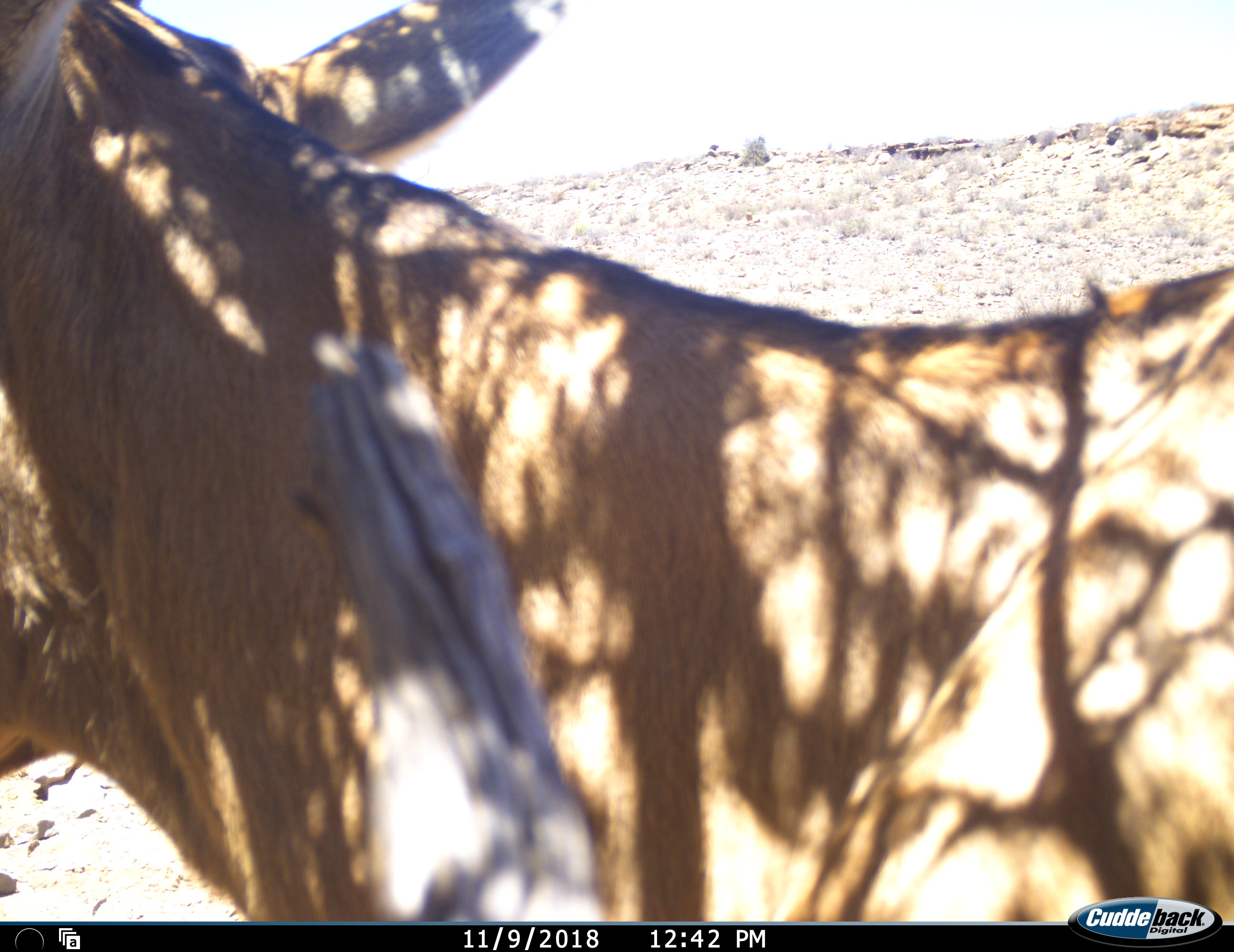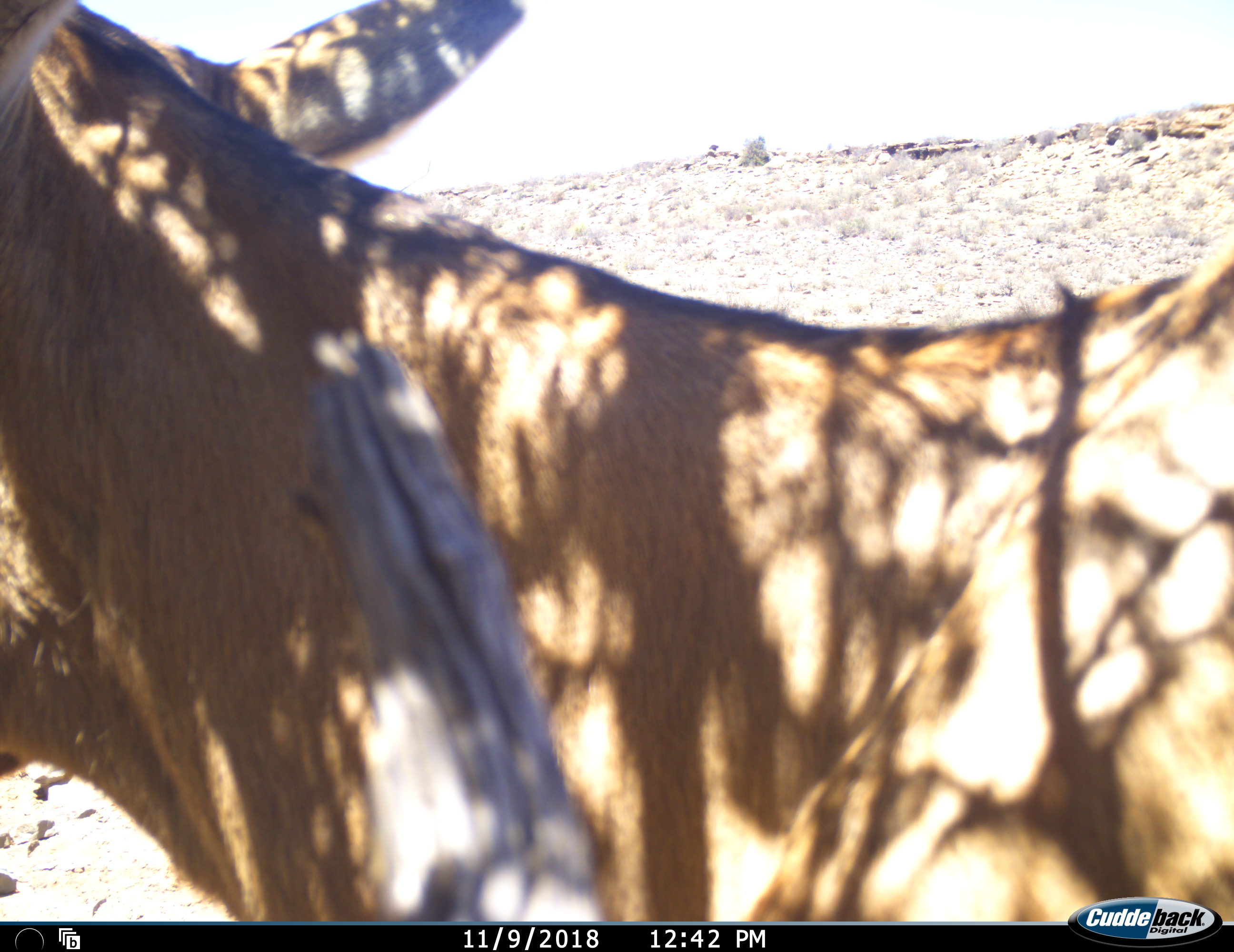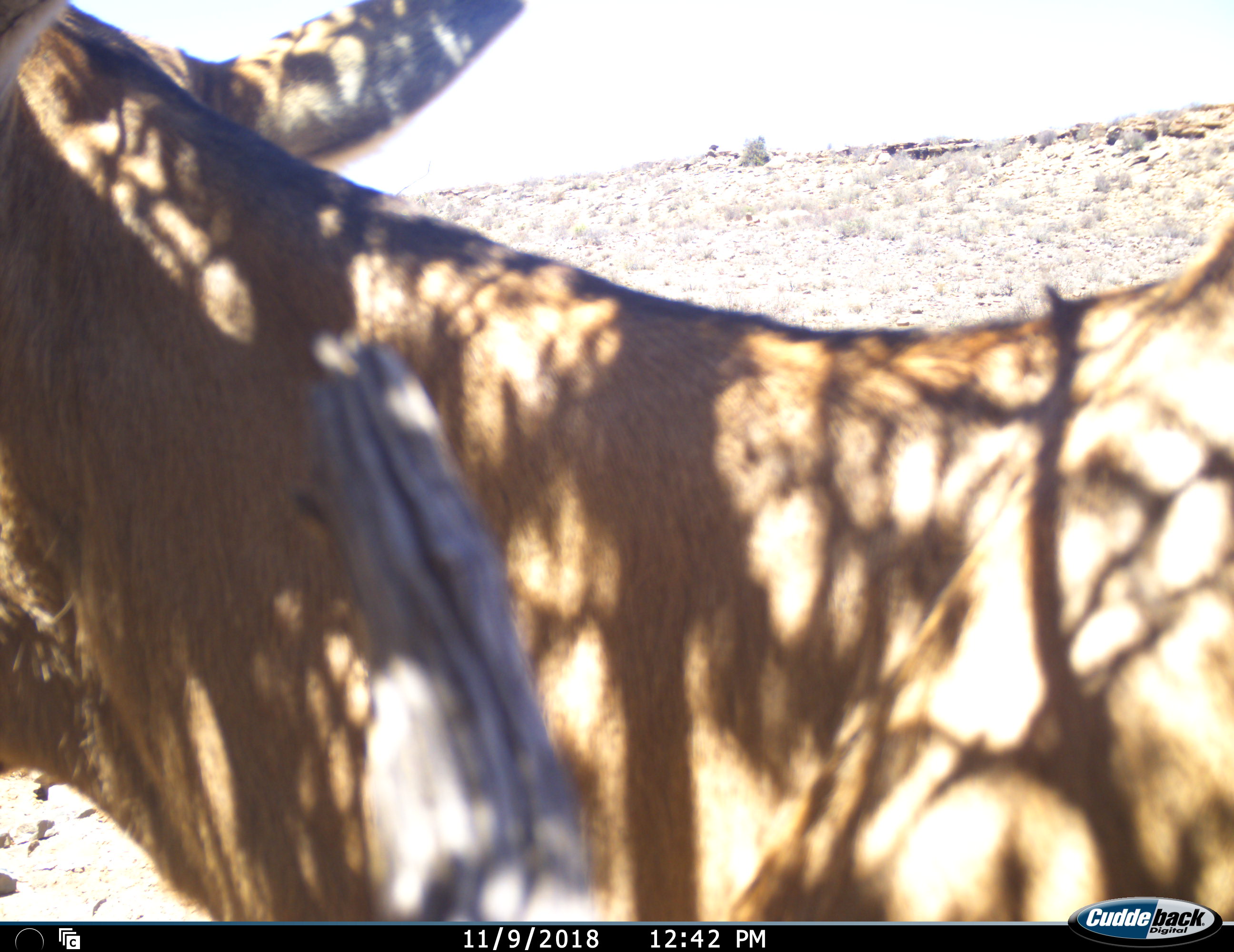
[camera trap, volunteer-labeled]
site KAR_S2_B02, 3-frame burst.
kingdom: Animalia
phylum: Chordata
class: Mammalia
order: Artiodactyla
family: Bovidae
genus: Alcelaphus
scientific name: Alcelaphus buselaphus caama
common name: red hartebeest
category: hartebeestred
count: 1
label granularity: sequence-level